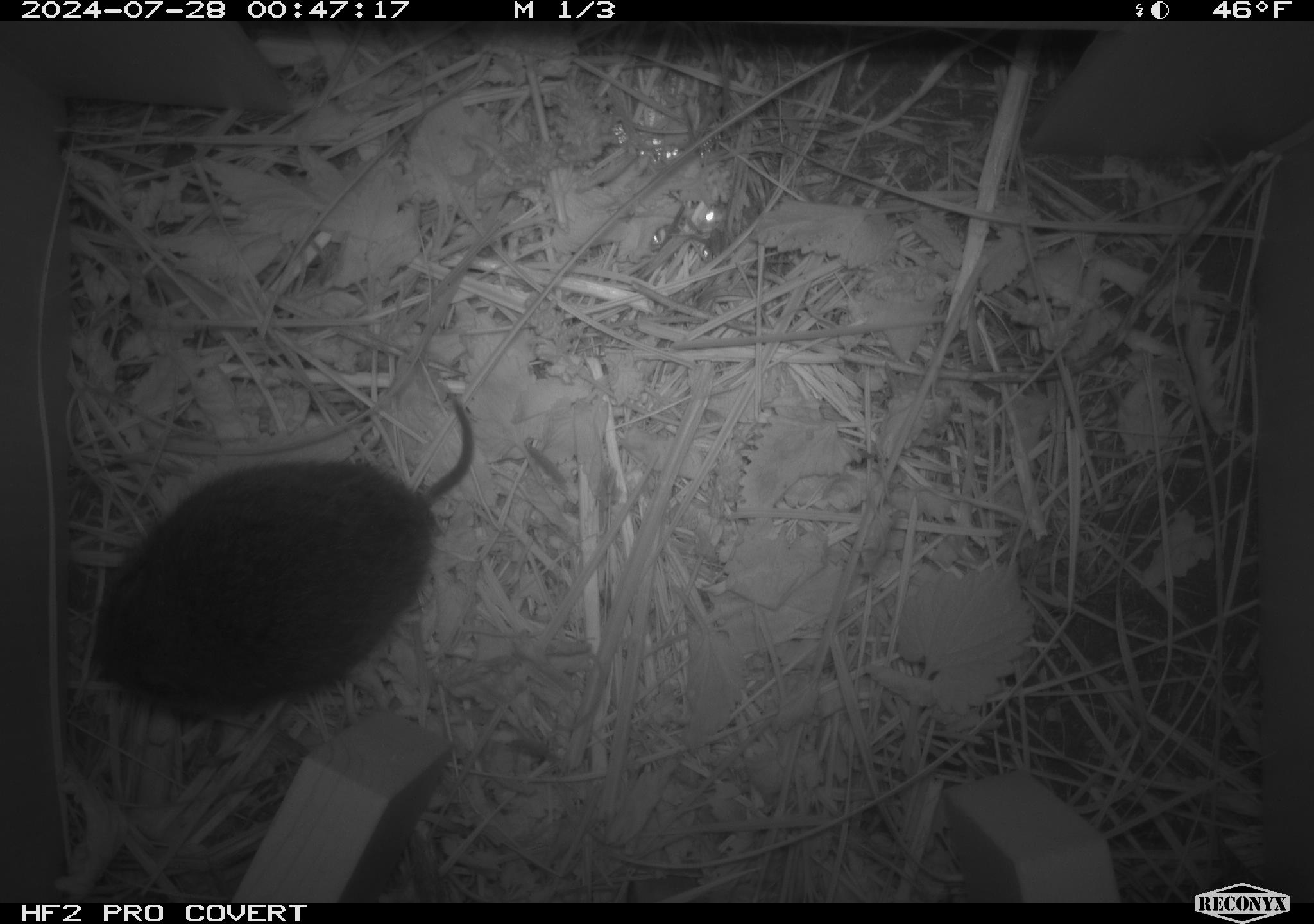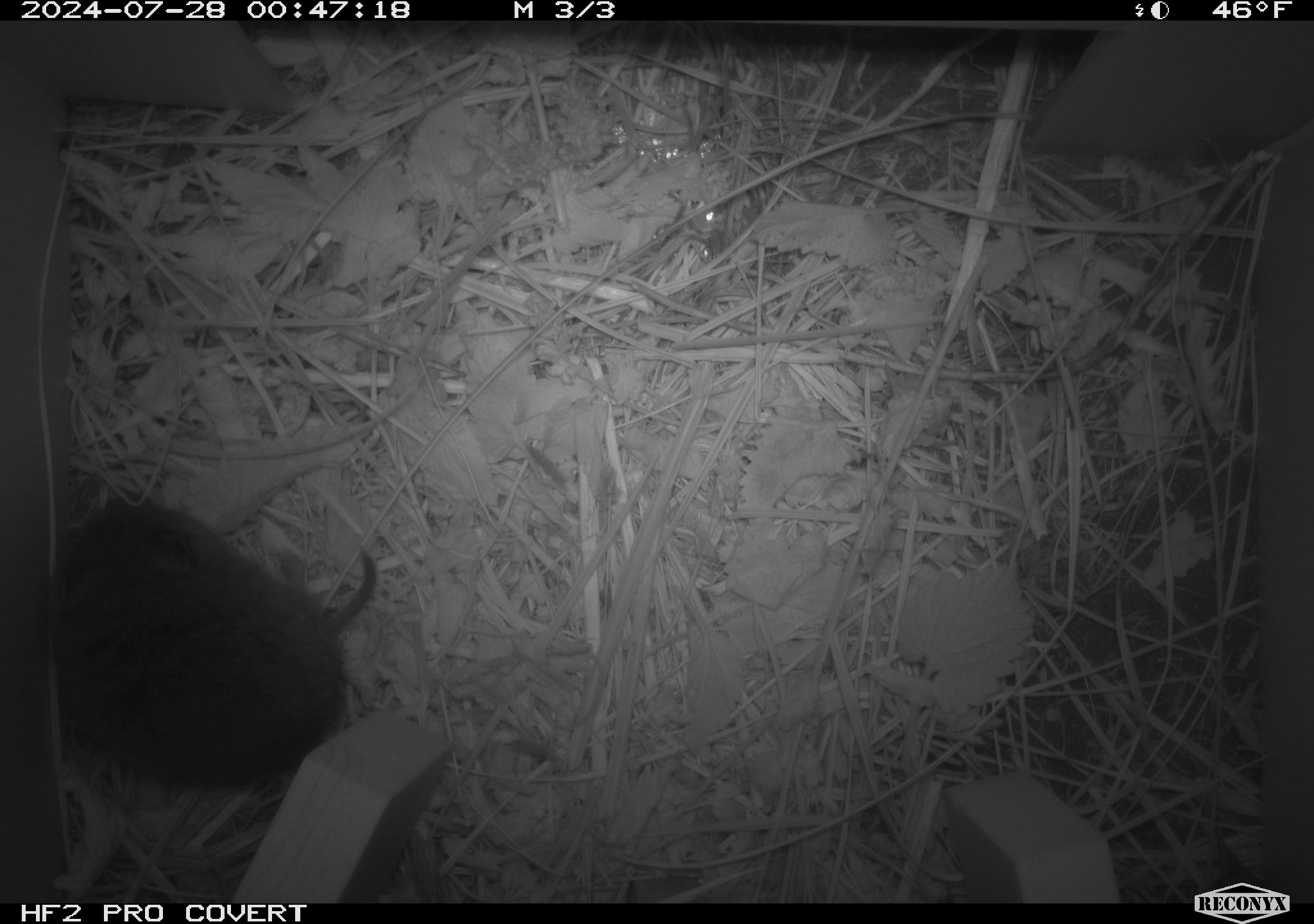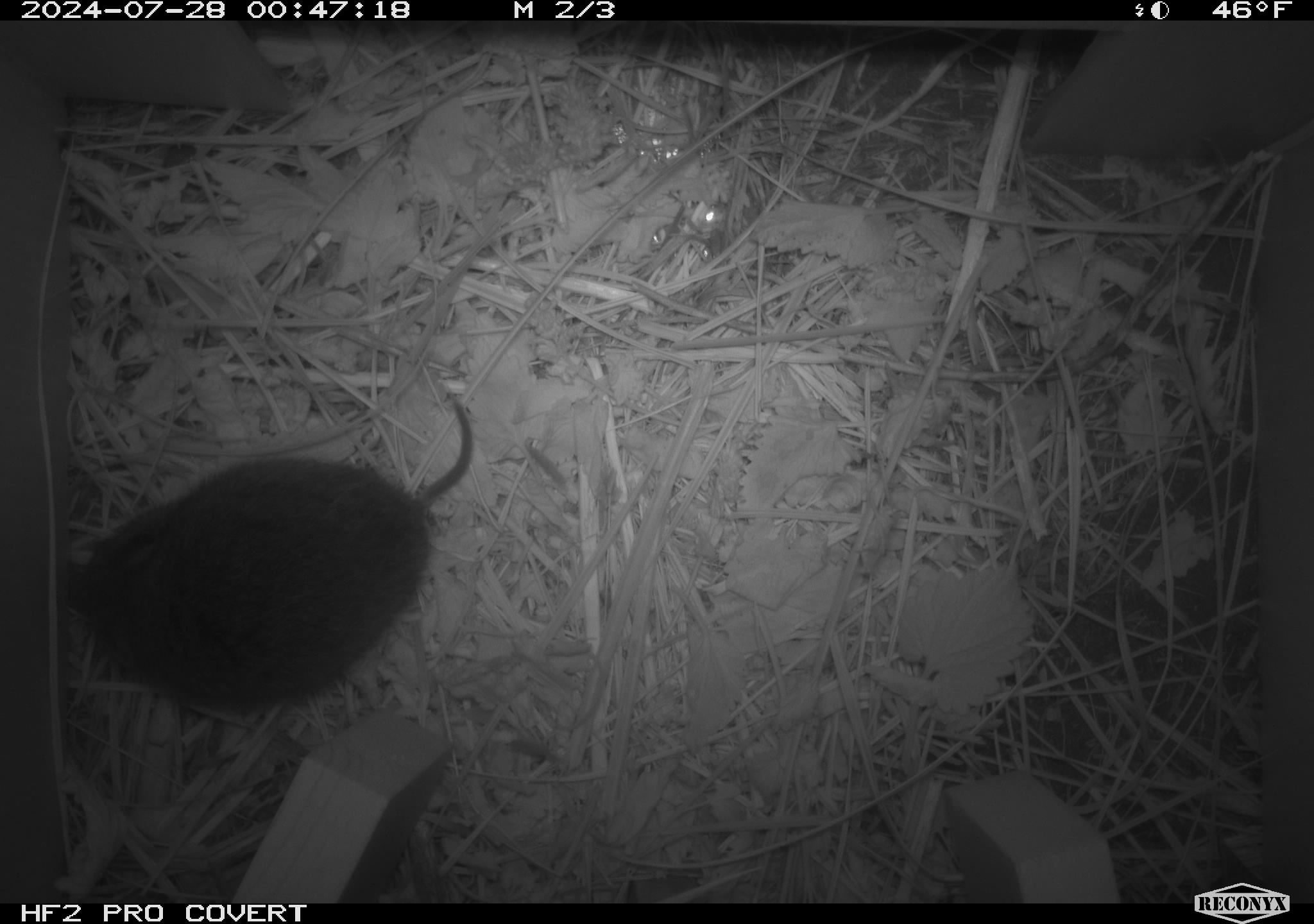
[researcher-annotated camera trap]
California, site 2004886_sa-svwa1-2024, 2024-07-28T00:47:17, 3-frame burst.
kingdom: Animalia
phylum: Chordata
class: Mammalia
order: Rodentia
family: Cricetidae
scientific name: Arvicolinae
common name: voles, lemmings, and muskrats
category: arvicolinae subfamily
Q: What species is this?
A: Arvicolinae subfamily (voles, lemmings, and muskrats) (Arvicolinae).